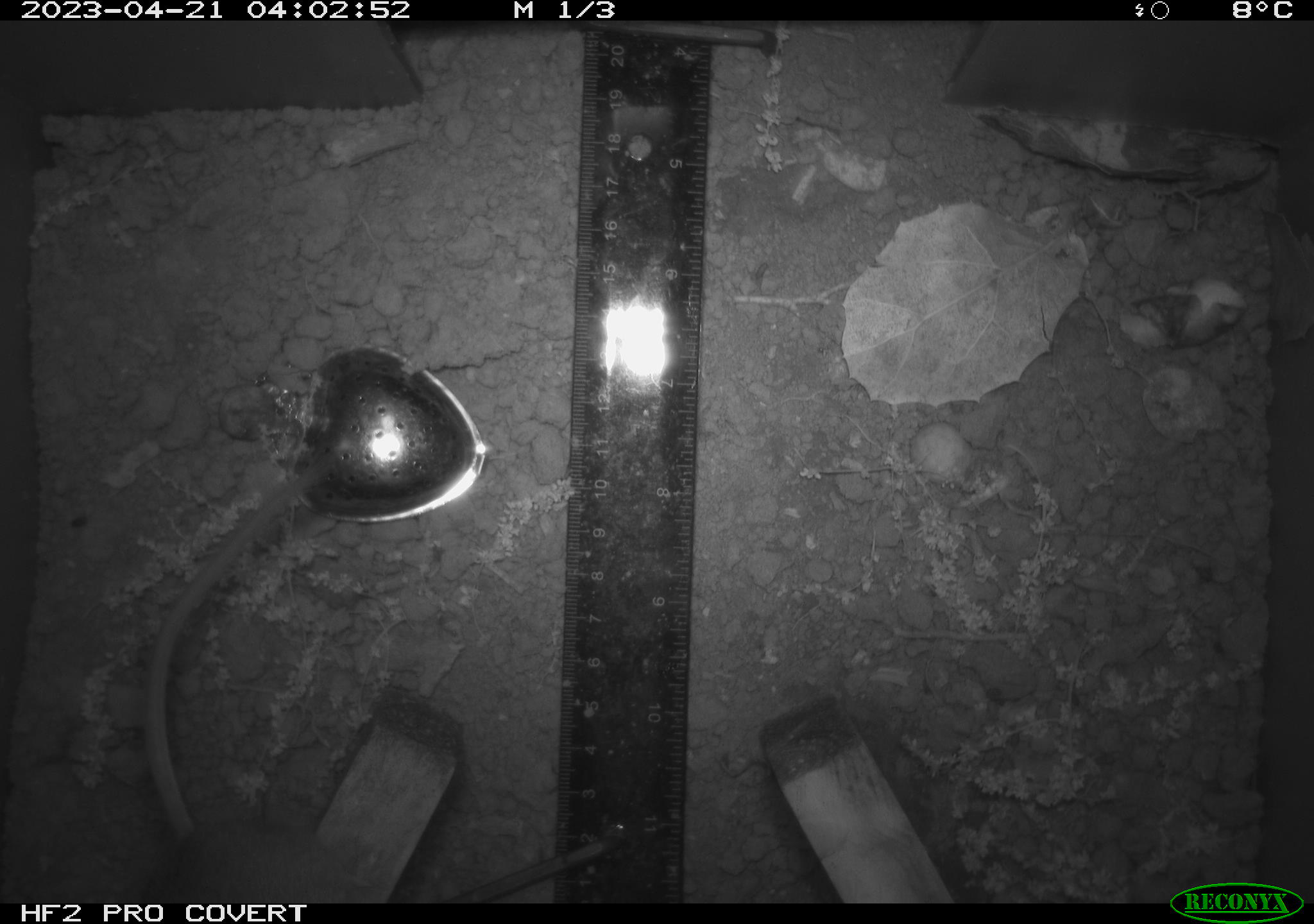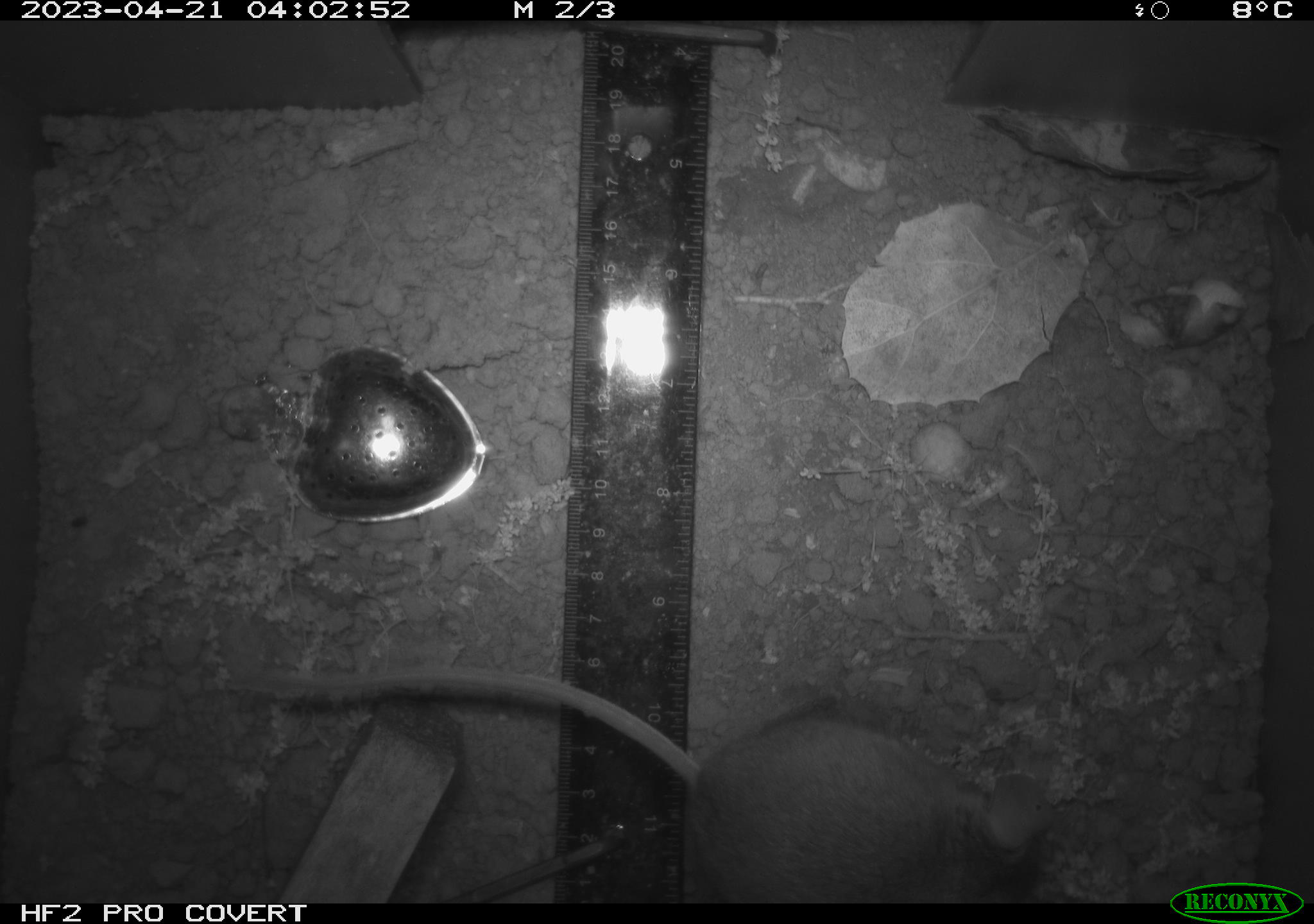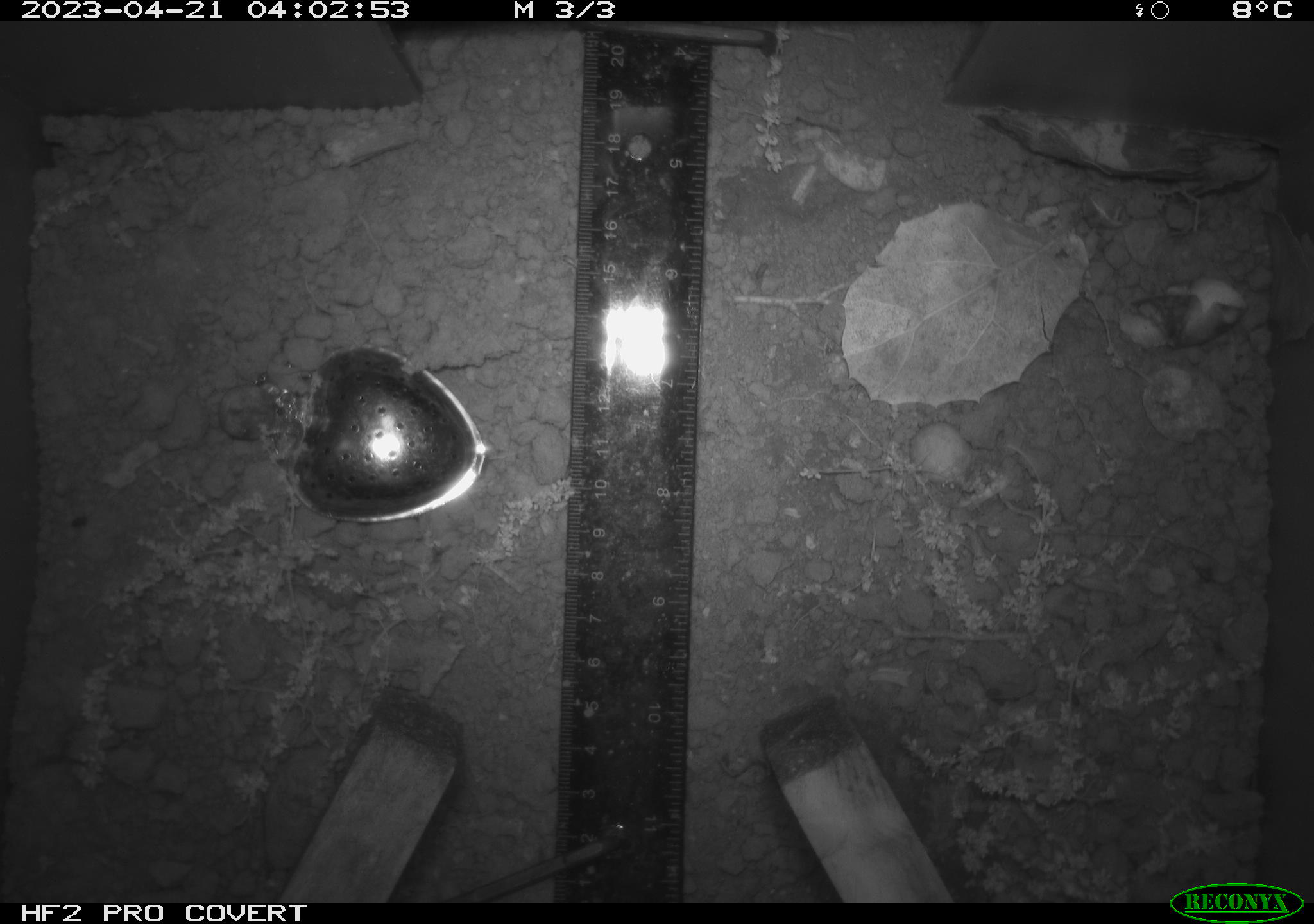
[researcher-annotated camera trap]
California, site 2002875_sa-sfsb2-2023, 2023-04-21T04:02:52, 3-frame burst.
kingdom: Animalia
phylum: Chordata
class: Mammalia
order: Rodentia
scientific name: Rodentia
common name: mouse species